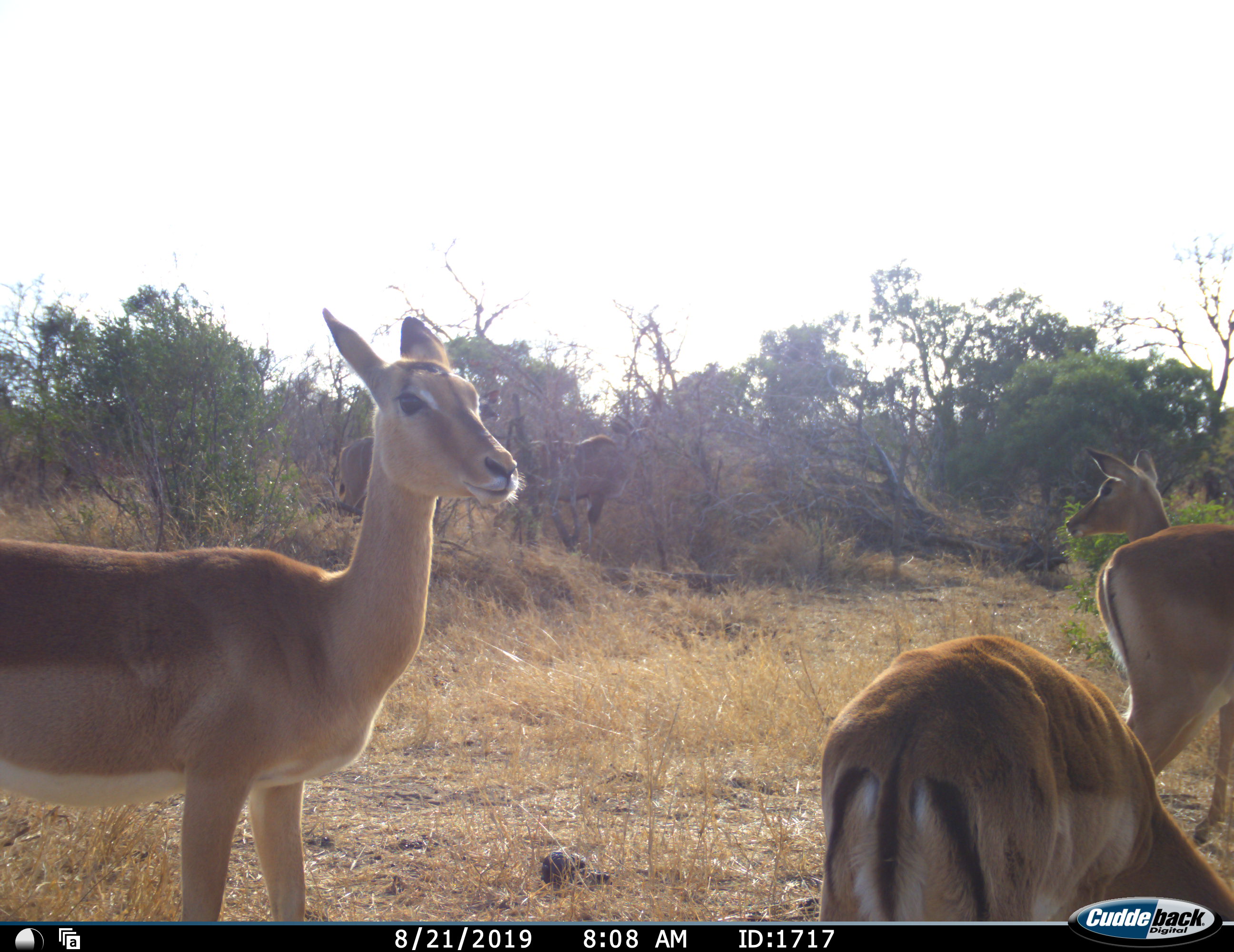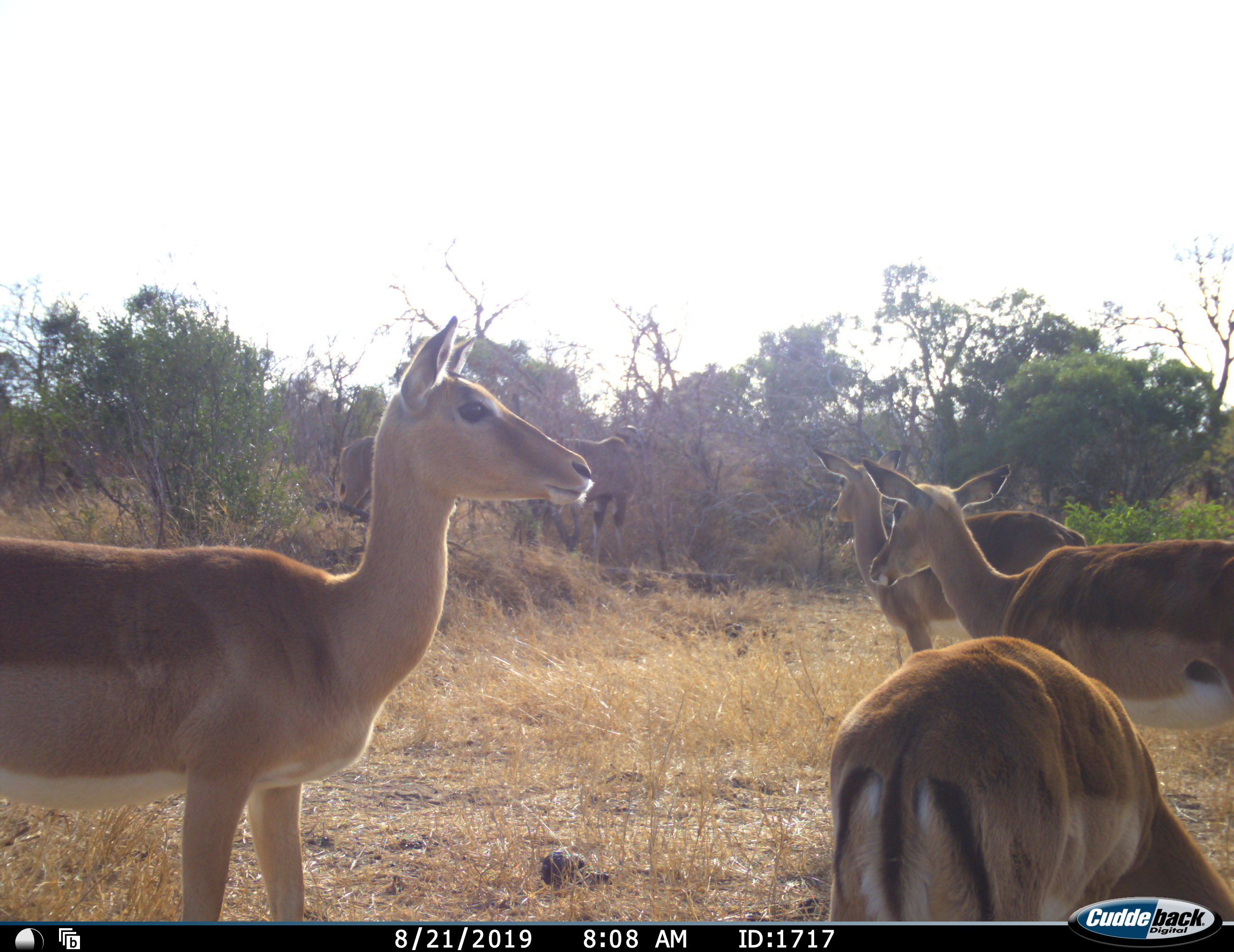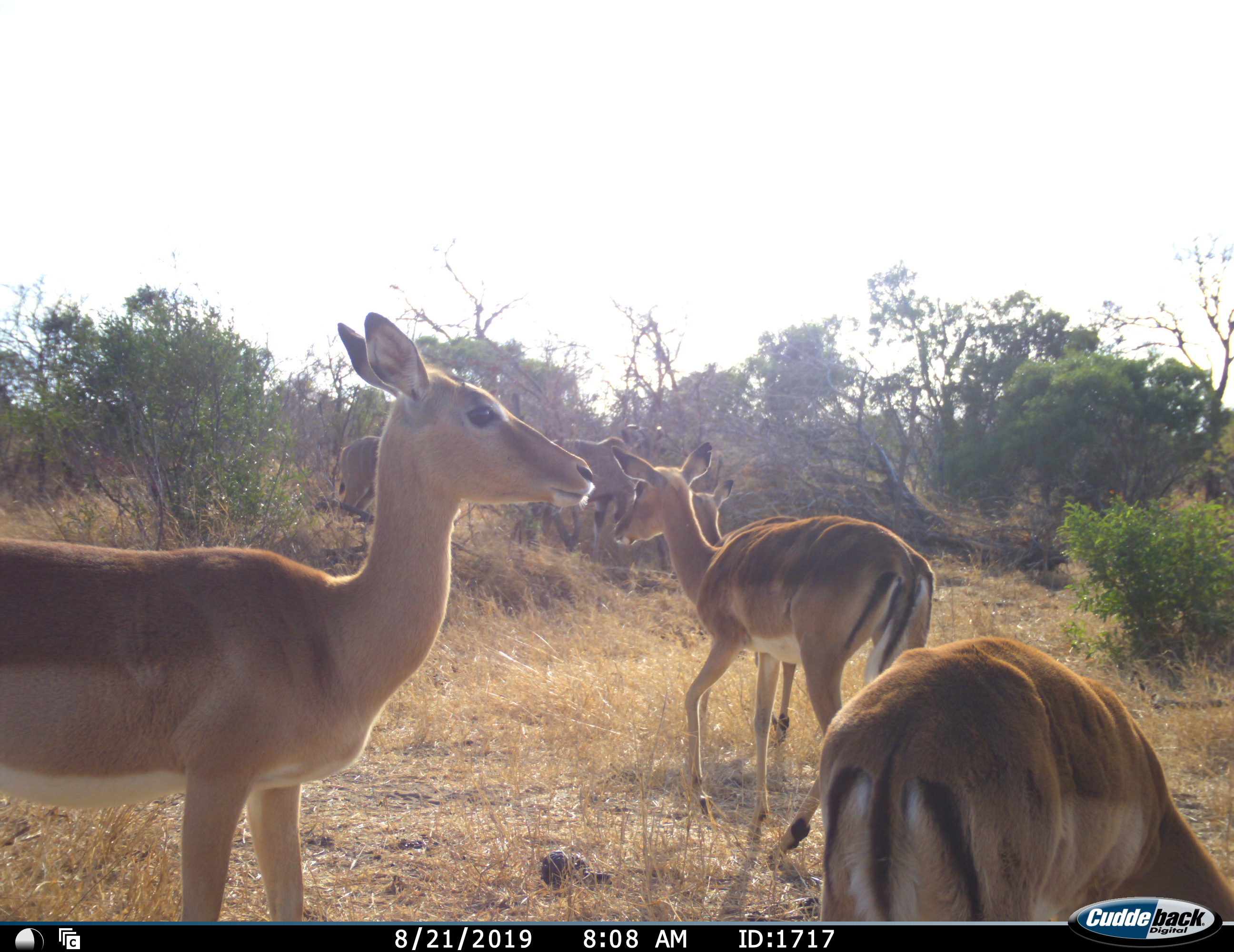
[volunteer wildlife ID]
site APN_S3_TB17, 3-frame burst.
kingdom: Animalia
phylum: Chordata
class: Mammalia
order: Artiodactyla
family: Bovidae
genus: Aepyceros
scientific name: Aepyceros melampus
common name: impala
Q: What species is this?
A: Impala (Aepyceros melampus).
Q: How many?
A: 4.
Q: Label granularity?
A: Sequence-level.